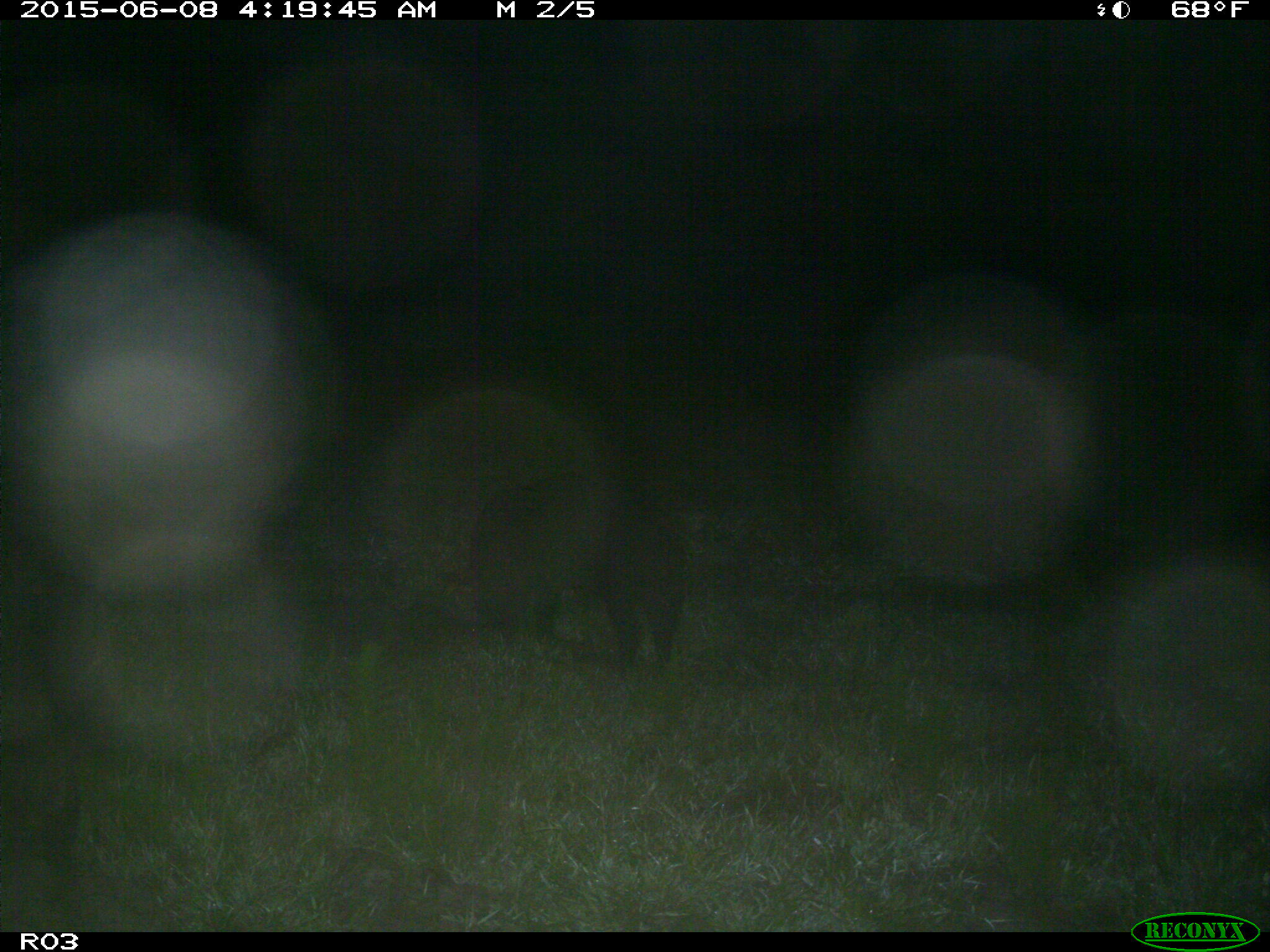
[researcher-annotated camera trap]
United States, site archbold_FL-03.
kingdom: Animalia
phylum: Chordata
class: Mammalia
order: Artiodactyla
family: Suidae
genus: Sus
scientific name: Sus scrofa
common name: wild boar